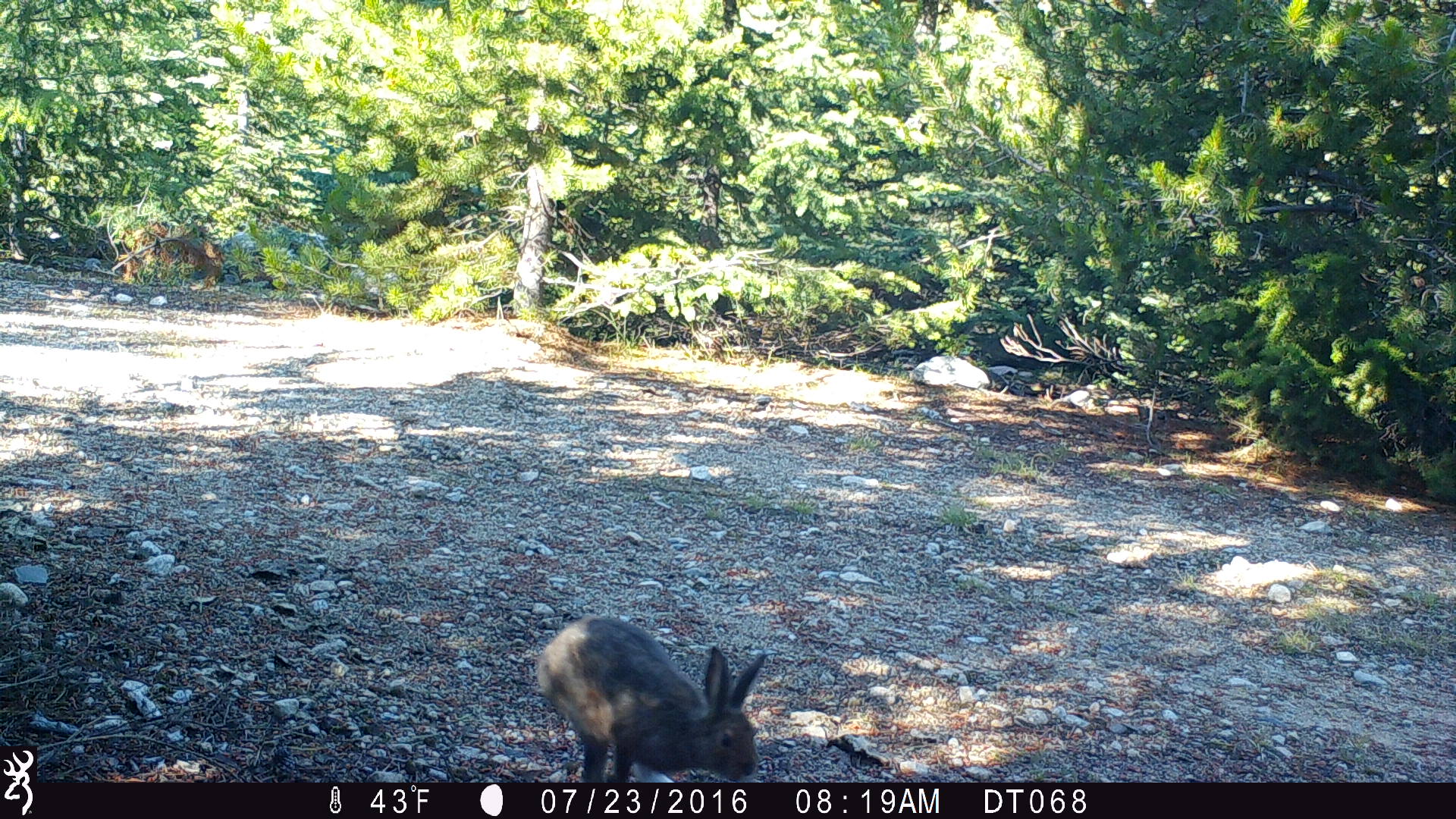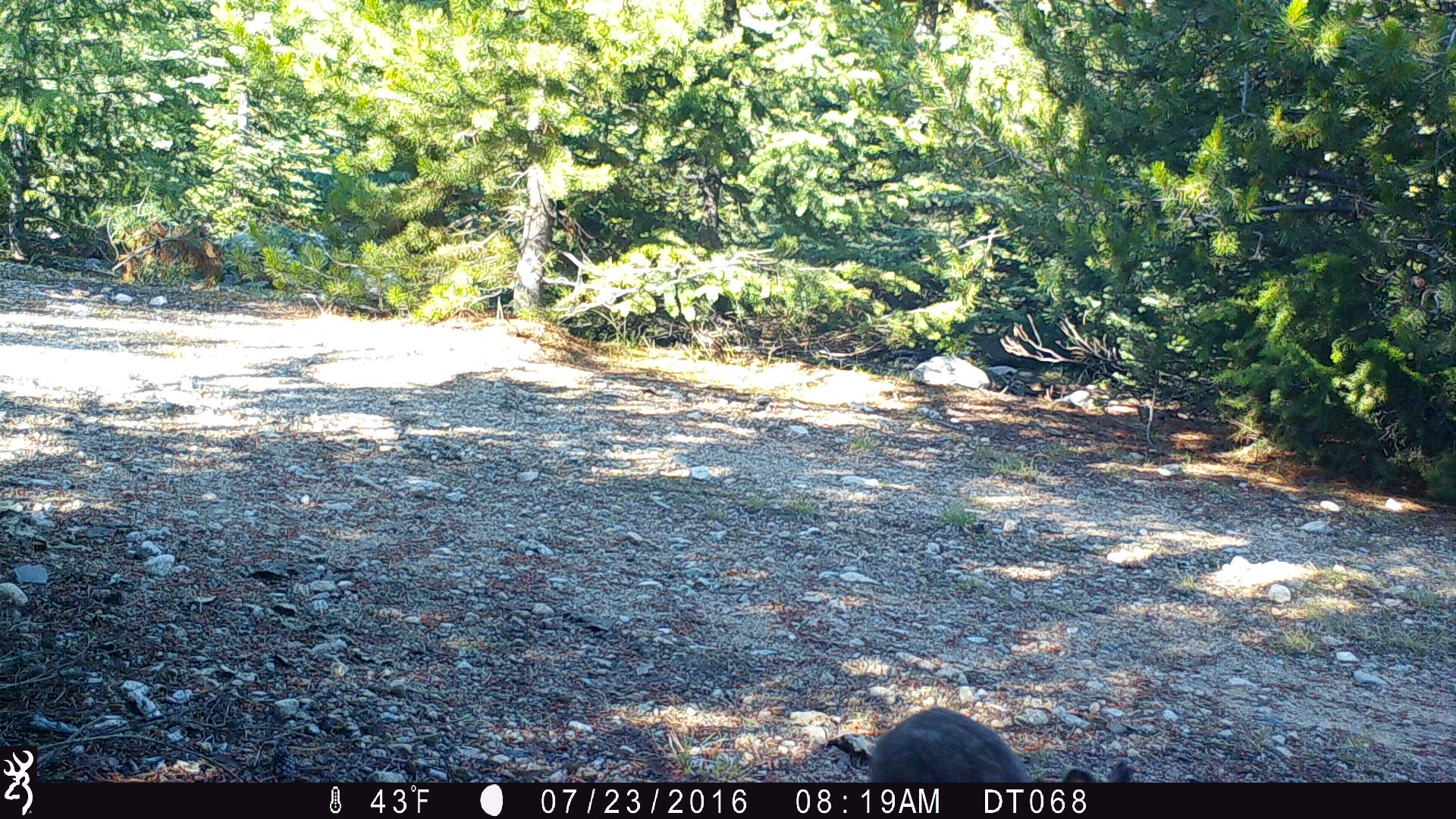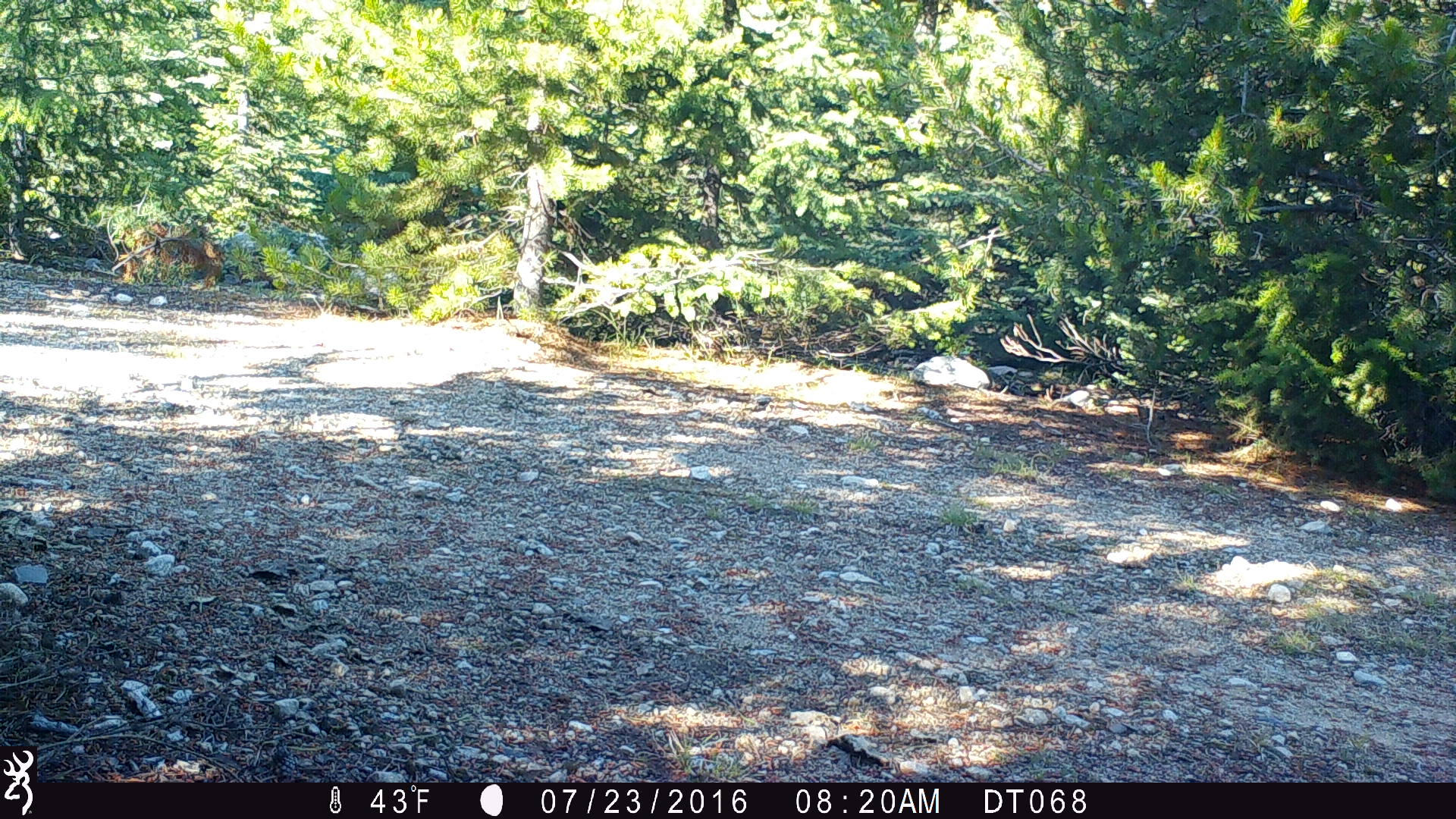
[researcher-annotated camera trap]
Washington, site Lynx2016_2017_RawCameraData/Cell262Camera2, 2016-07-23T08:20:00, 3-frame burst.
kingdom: Animalia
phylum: Chordata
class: Mammalia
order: Lagomorpha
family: Leporidae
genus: Lepus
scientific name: Lepus americanus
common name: snowshoe hare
Lepus americanus (snowshoe hare). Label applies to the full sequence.